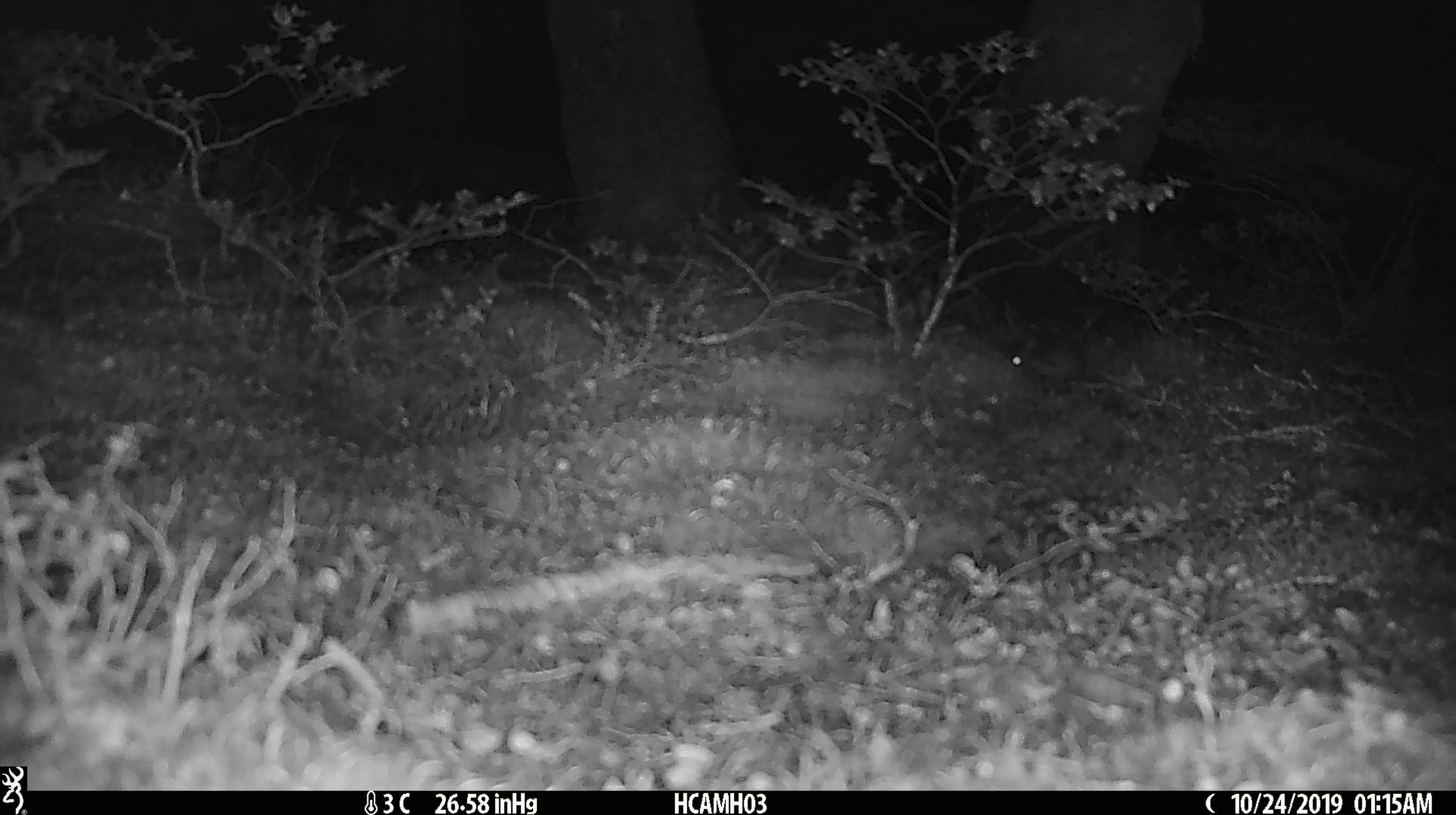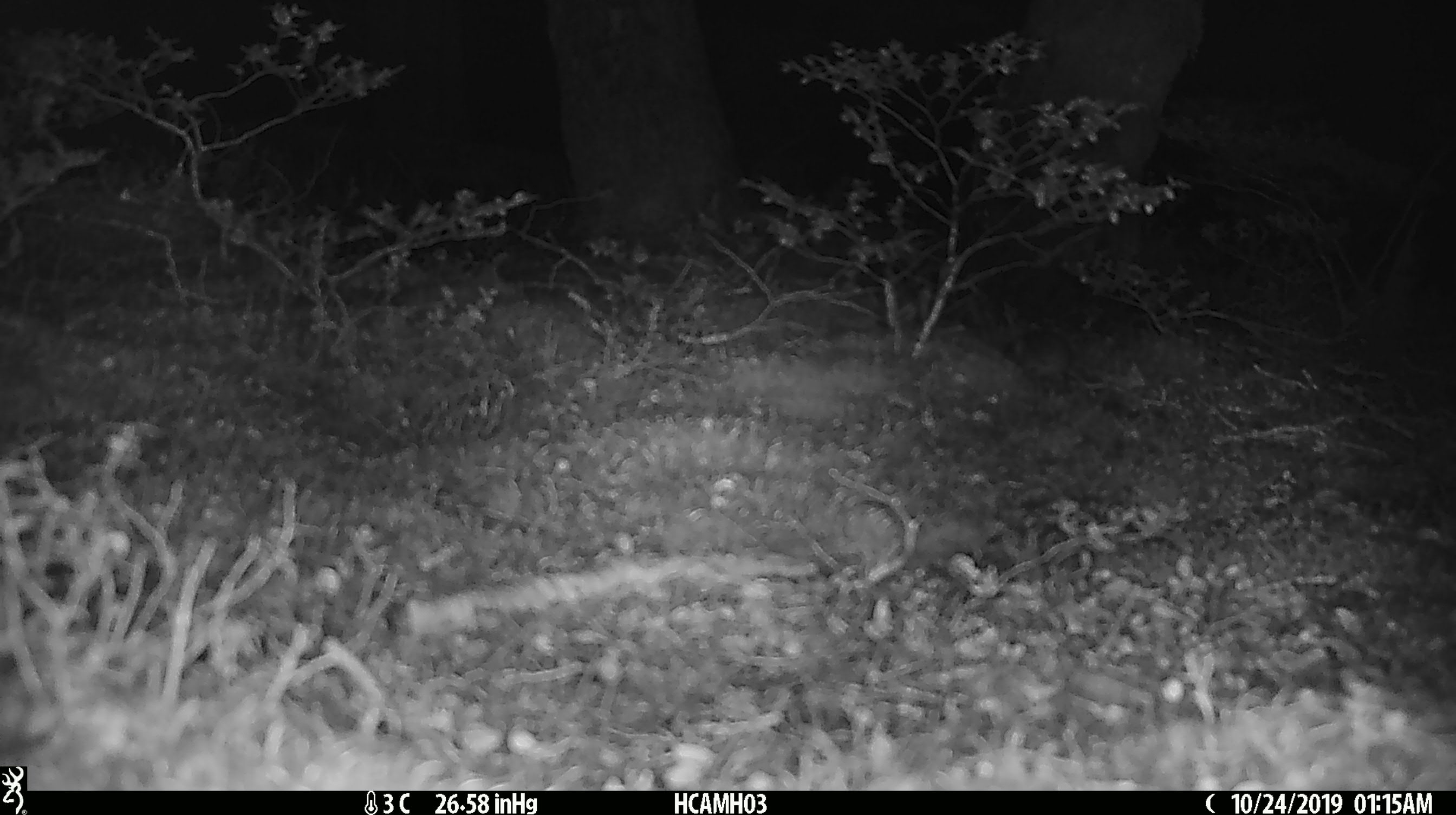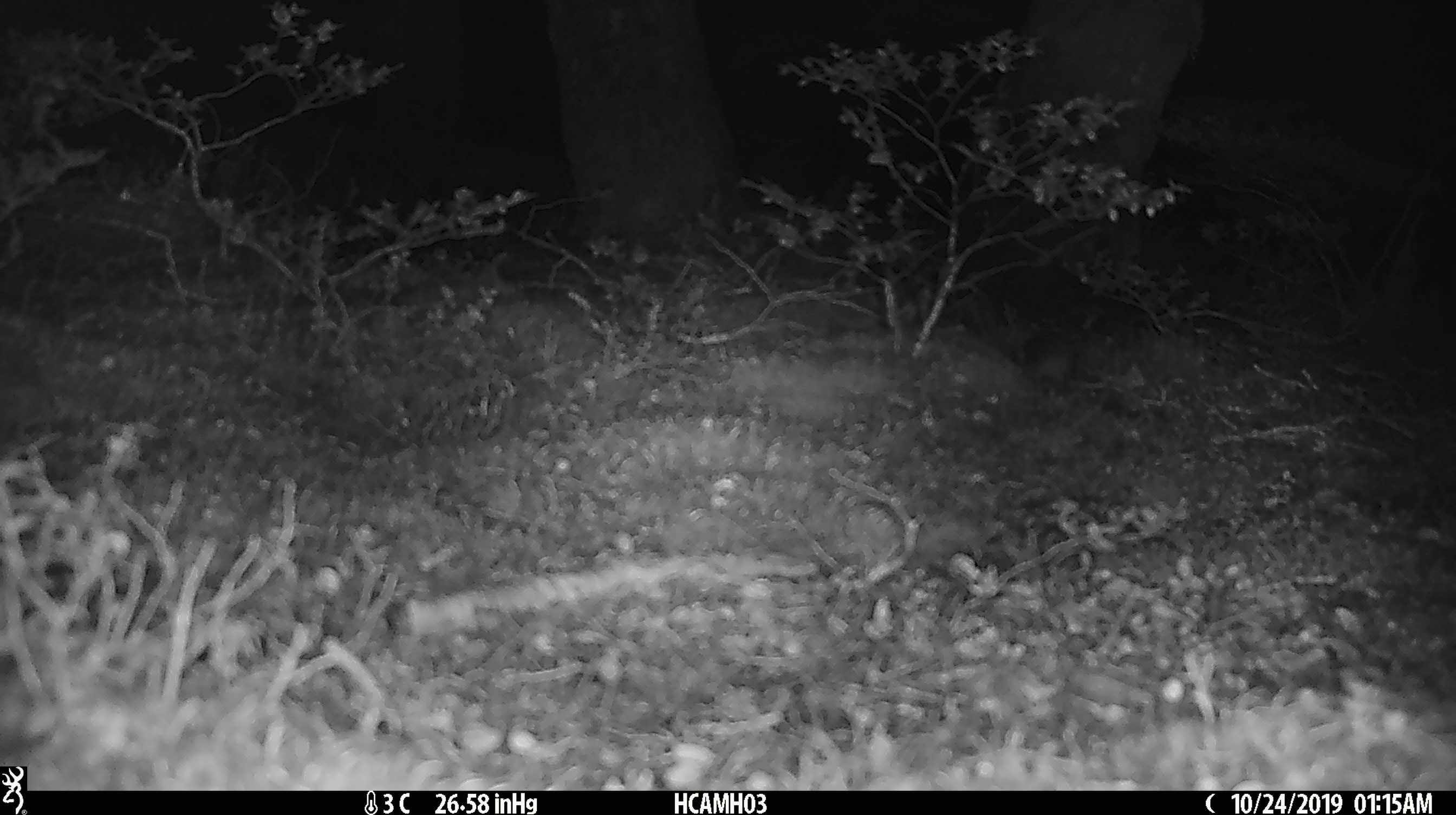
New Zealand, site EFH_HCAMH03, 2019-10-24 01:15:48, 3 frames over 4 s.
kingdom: Animalia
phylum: Chordata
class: Mammalia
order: Rodentia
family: Muridae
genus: Mus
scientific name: Mus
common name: mouse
Mouse (Mus).